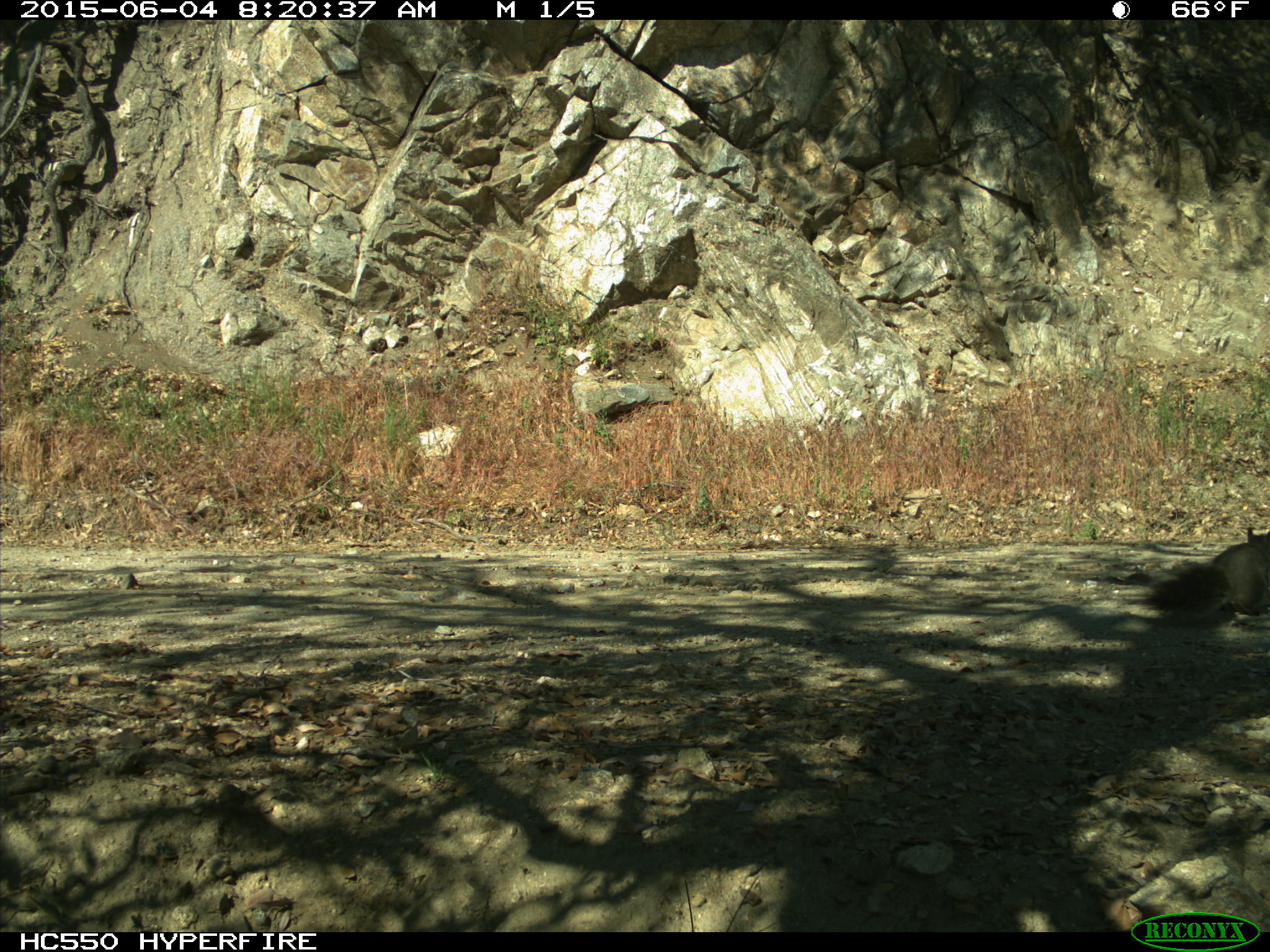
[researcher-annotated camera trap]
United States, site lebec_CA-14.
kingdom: Animalia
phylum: Chordata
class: Mammalia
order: Rodentia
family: Sciuridae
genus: Sciurus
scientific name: Sciurus carolinensis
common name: eastern gray squirrel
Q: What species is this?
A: Sciurus carolinensis (eastern gray squirrel).